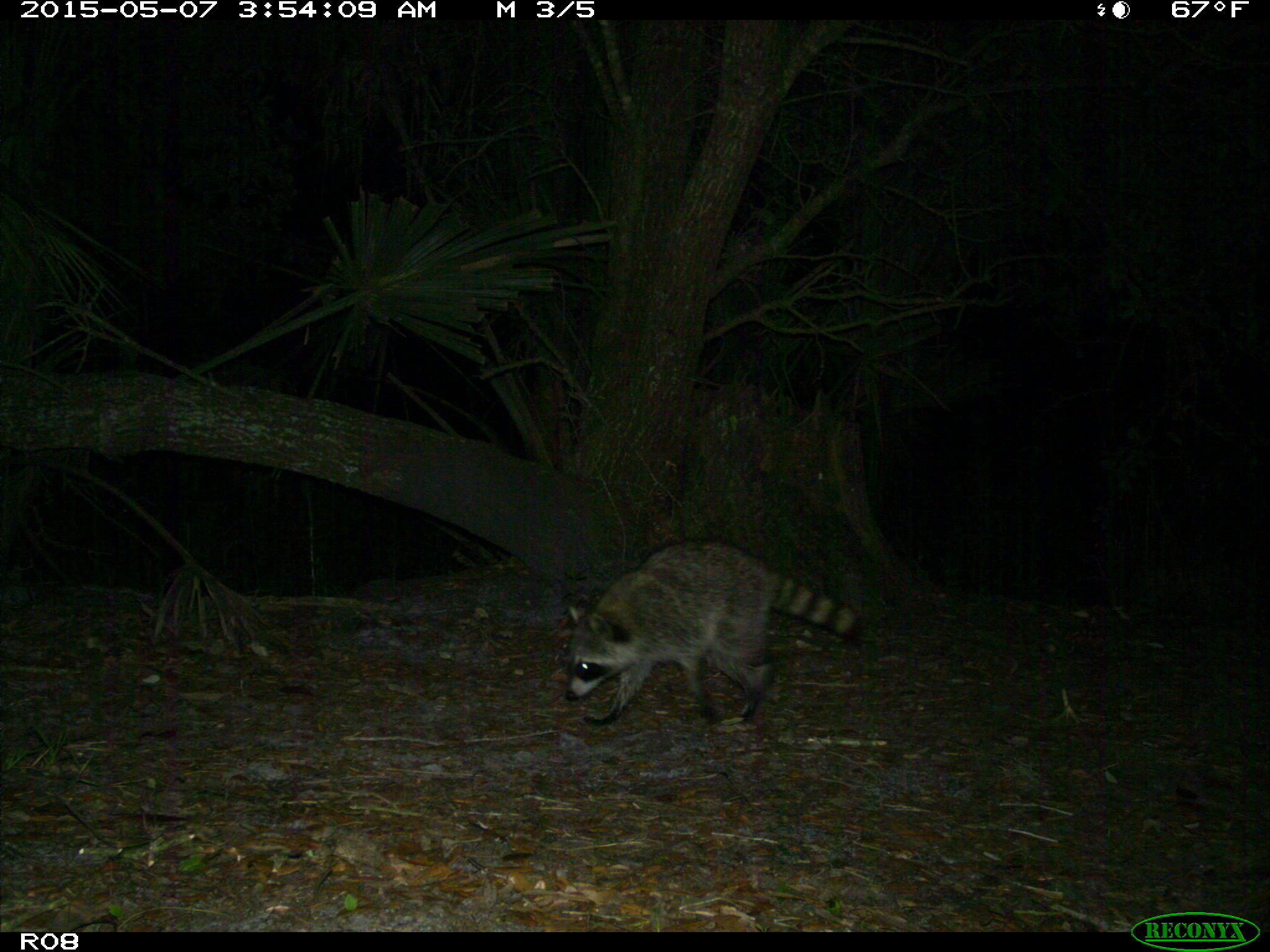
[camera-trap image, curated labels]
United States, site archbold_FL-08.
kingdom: Animalia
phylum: Chordata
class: Mammalia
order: Carnivora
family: Procyonidae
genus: Procyon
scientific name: Procyon lotor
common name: common raccoon